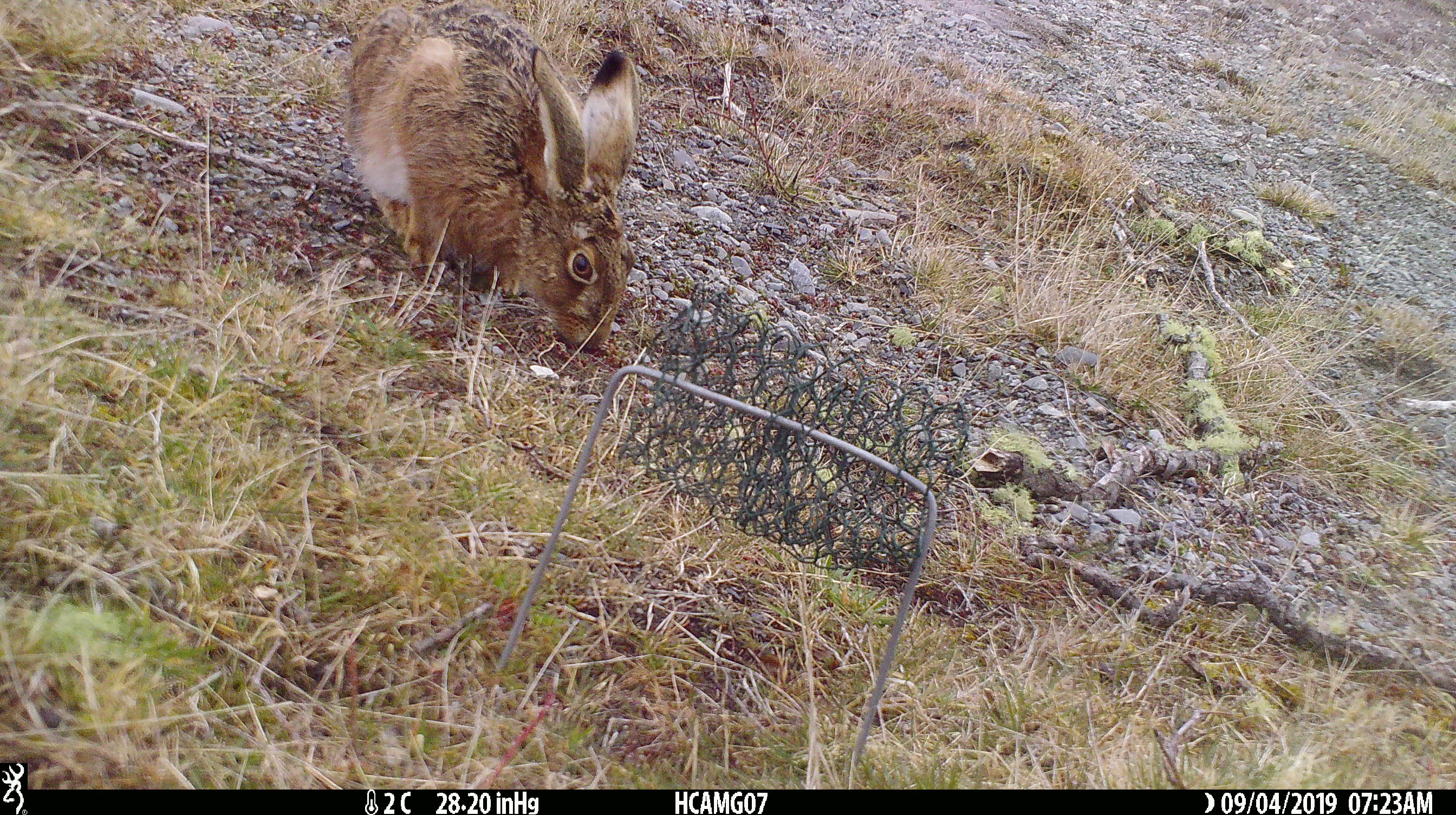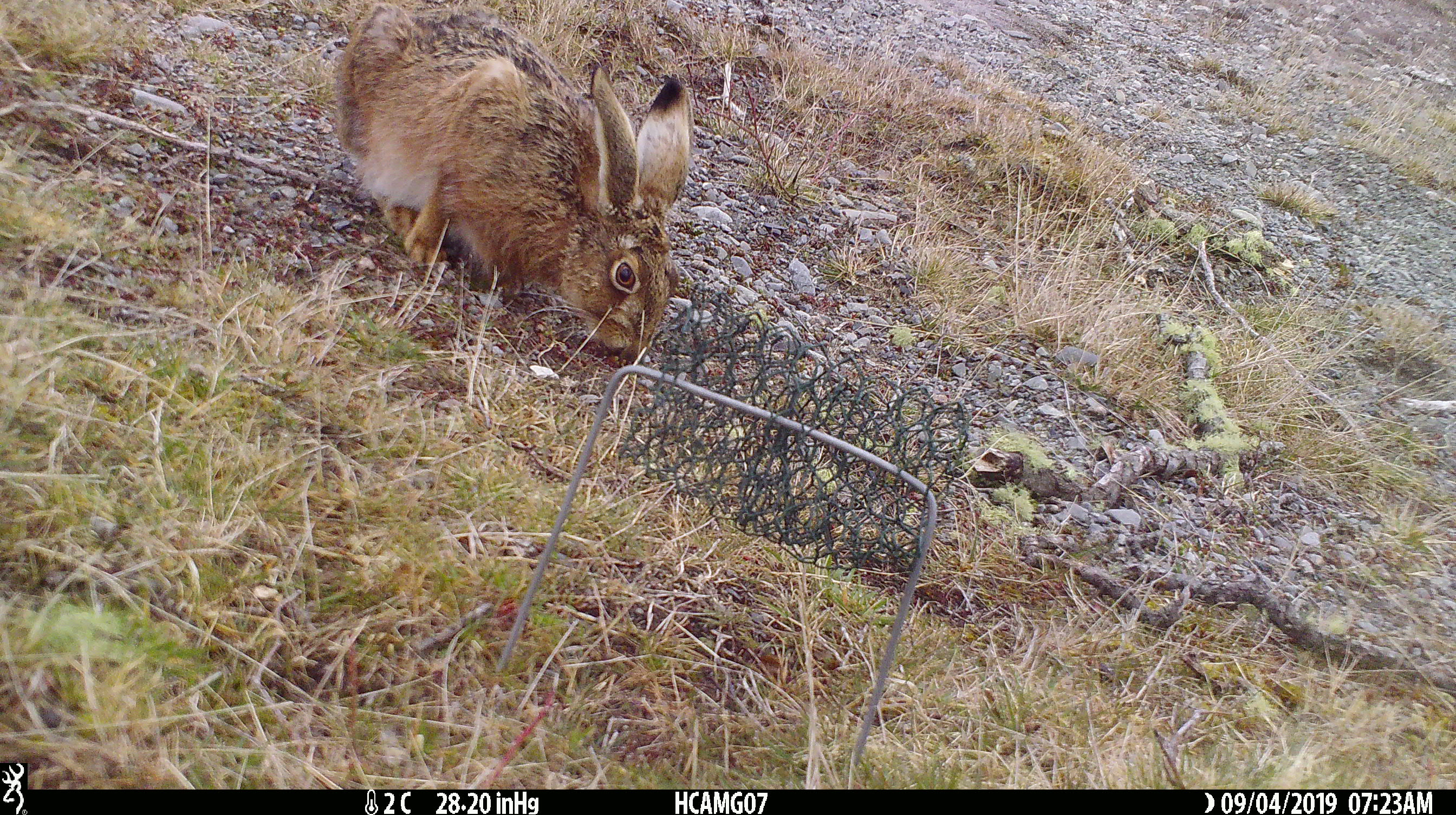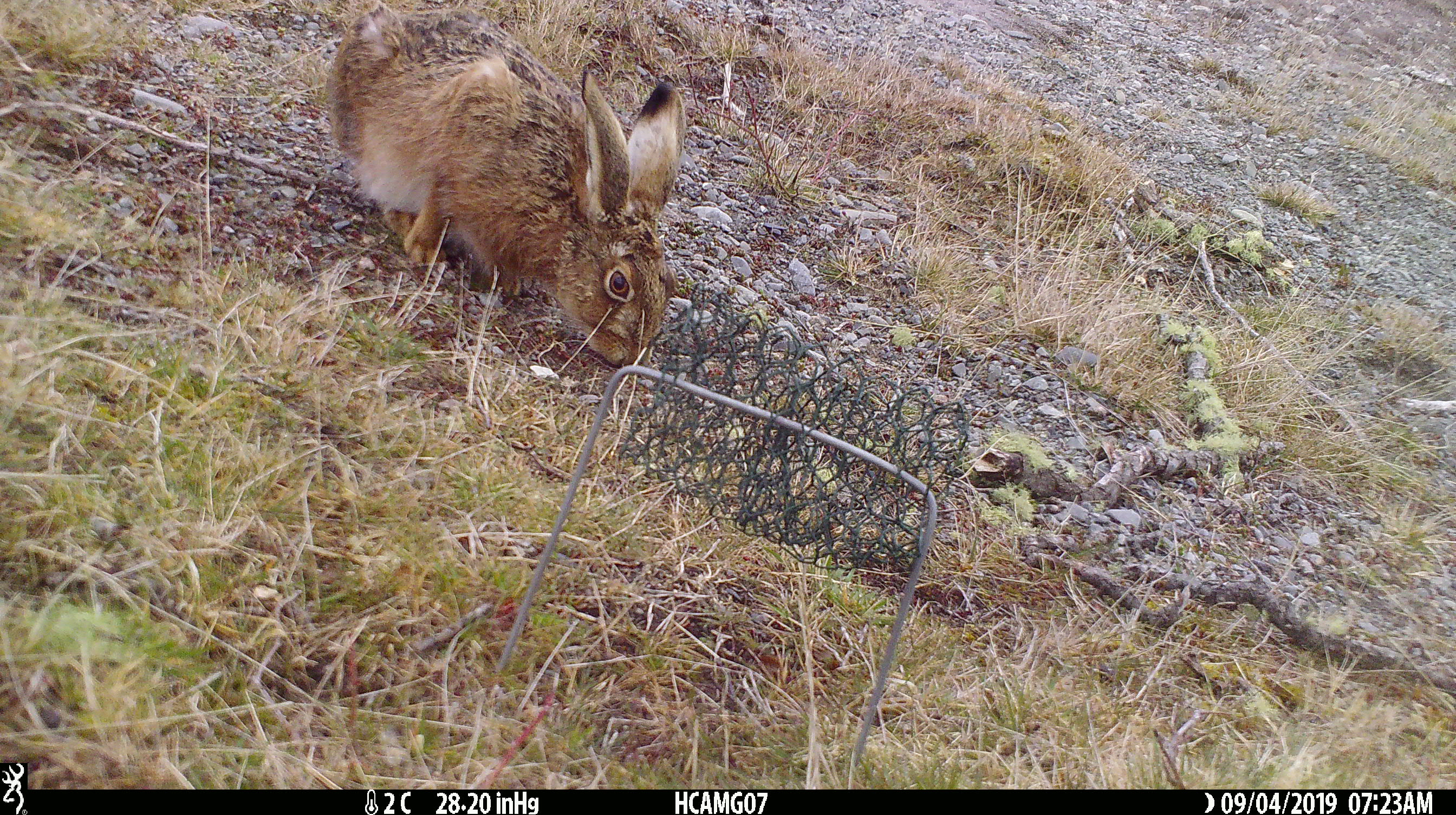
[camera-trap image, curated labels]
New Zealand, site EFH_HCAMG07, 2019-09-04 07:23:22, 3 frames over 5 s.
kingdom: Animalia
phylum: Chordata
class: Mammalia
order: Lagomorpha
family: Leporidae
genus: Lepus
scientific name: Lepus europaeus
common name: brown hare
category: hare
Hare (brown hare) (Lepus europaeus).